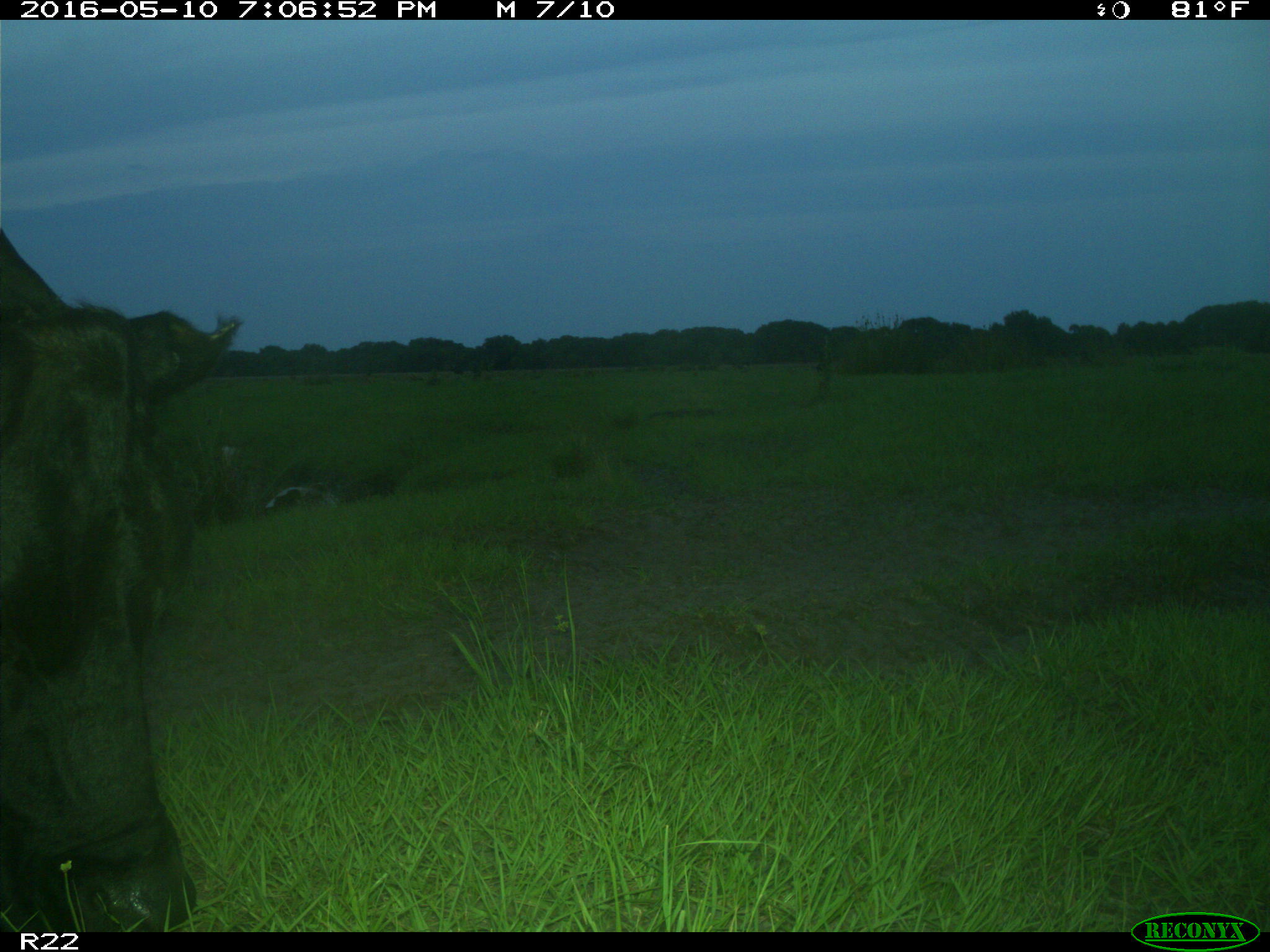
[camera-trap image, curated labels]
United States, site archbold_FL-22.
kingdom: Animalia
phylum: Chordata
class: Mammalia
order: Artiodactyla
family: Bovidae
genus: Bos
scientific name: Bos taurus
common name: domestic cow